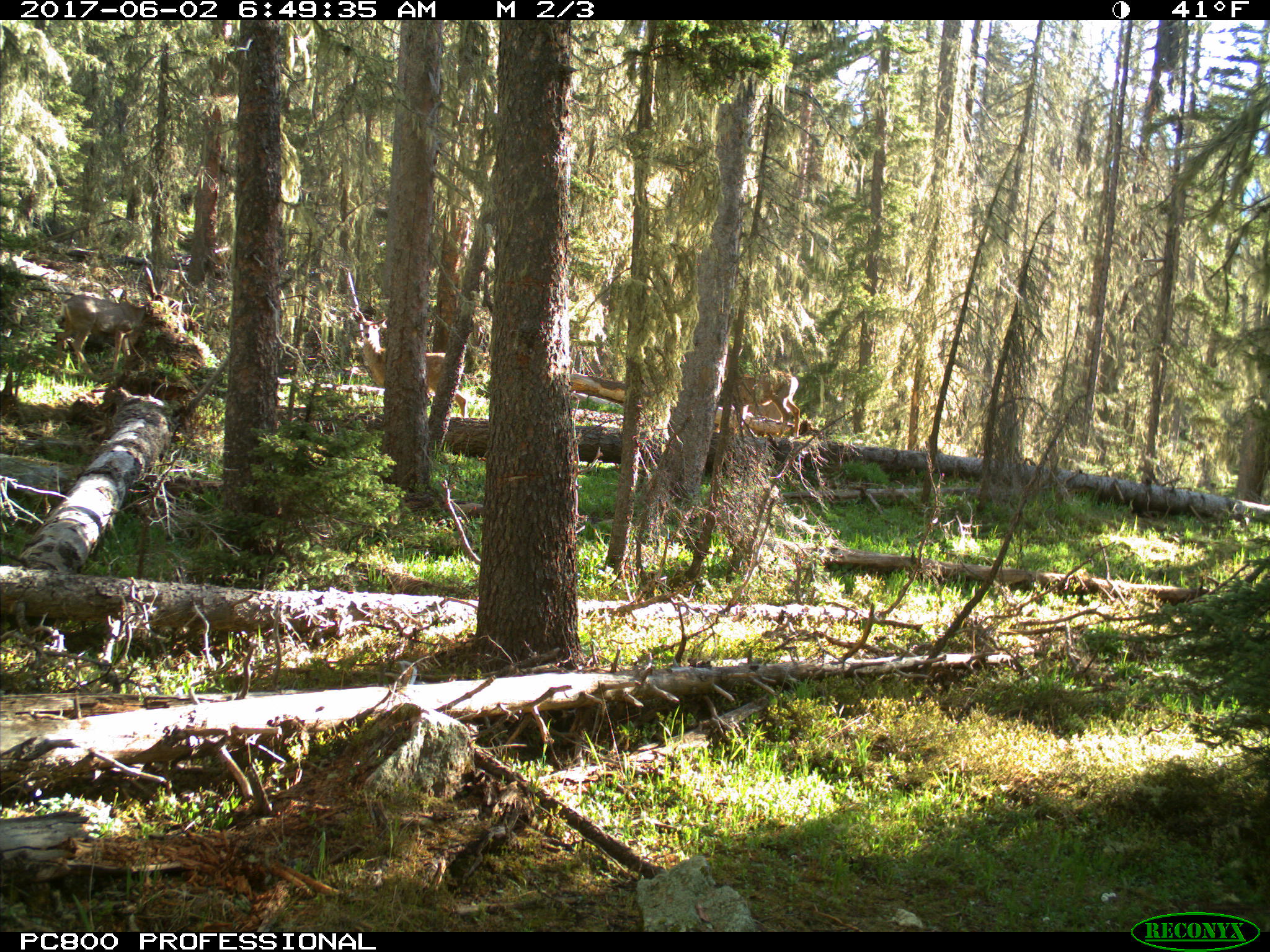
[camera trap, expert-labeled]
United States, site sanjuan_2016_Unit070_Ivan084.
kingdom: Animalia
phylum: Chordata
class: Mammalia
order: Artiodactyla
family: Cervidae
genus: Odocoileus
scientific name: Odocoileus hemionus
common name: mule deer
Odocoileus hemionus (mule deer).